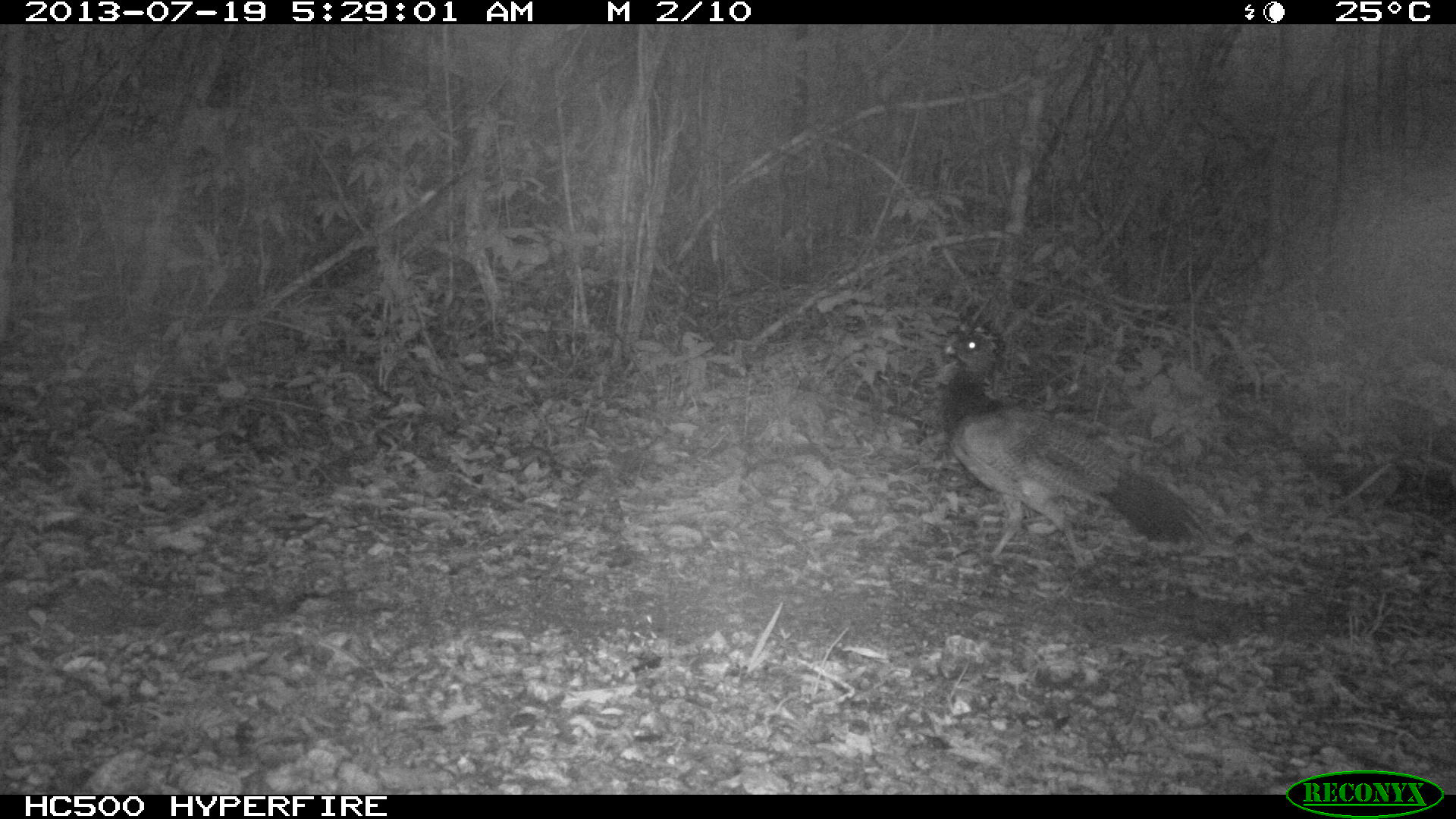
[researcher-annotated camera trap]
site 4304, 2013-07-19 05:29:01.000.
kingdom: Animalia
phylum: Chordata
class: Aves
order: Galliformes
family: Cracidae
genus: Crax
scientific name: Crax rubra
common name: great curassow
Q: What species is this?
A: Crax rubra (great curassow).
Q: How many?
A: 1.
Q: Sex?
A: Female.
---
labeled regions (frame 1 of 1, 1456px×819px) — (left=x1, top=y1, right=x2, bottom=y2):
crax rubra: (left=941, top=329, right=1209, bottom=569)